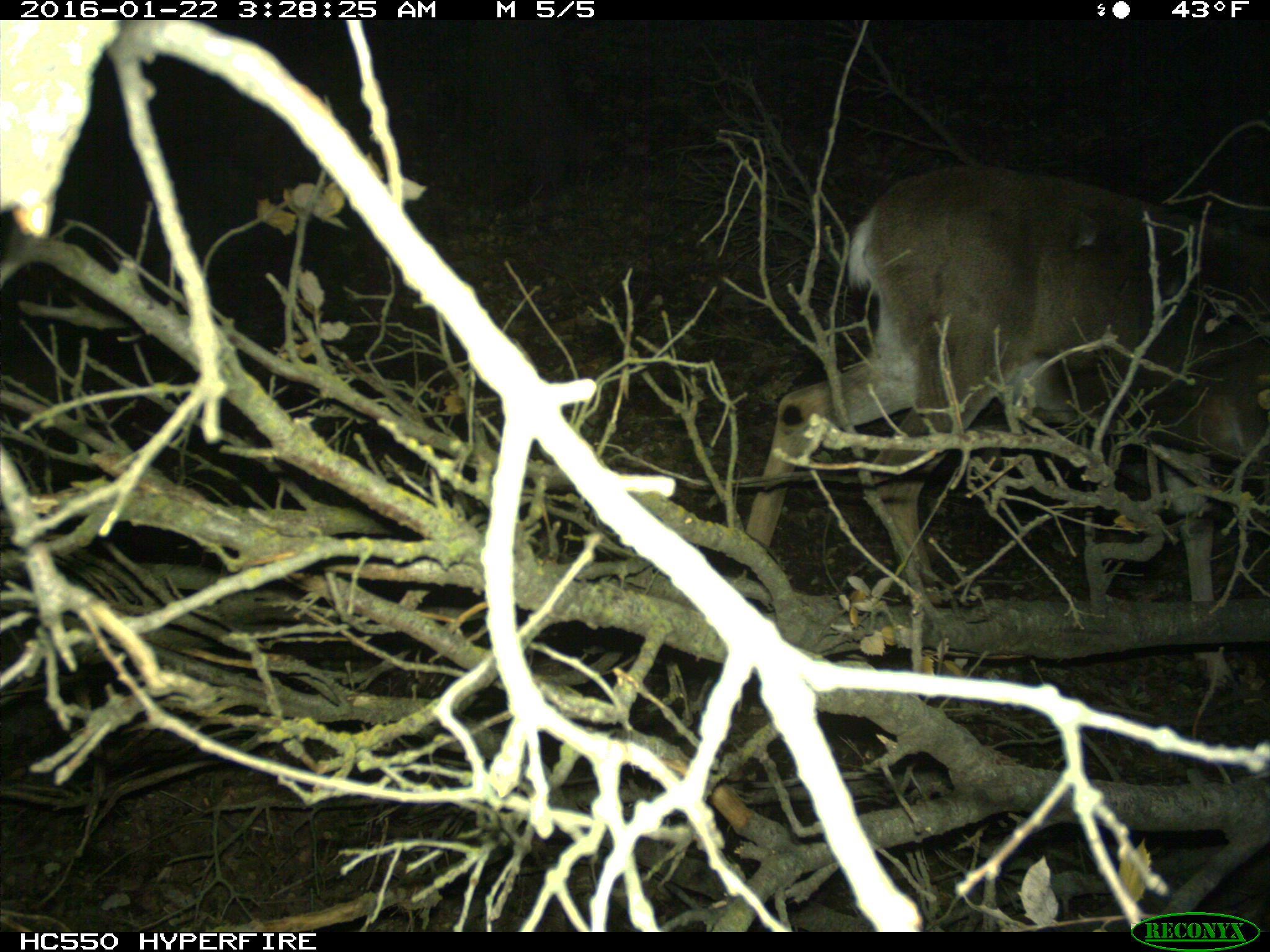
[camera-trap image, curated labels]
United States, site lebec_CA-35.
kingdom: Animalia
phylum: Chordata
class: Mammalia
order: Artiodactyla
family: Cervidae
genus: Odocoileus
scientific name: Odocoileus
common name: deer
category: unidentified deer